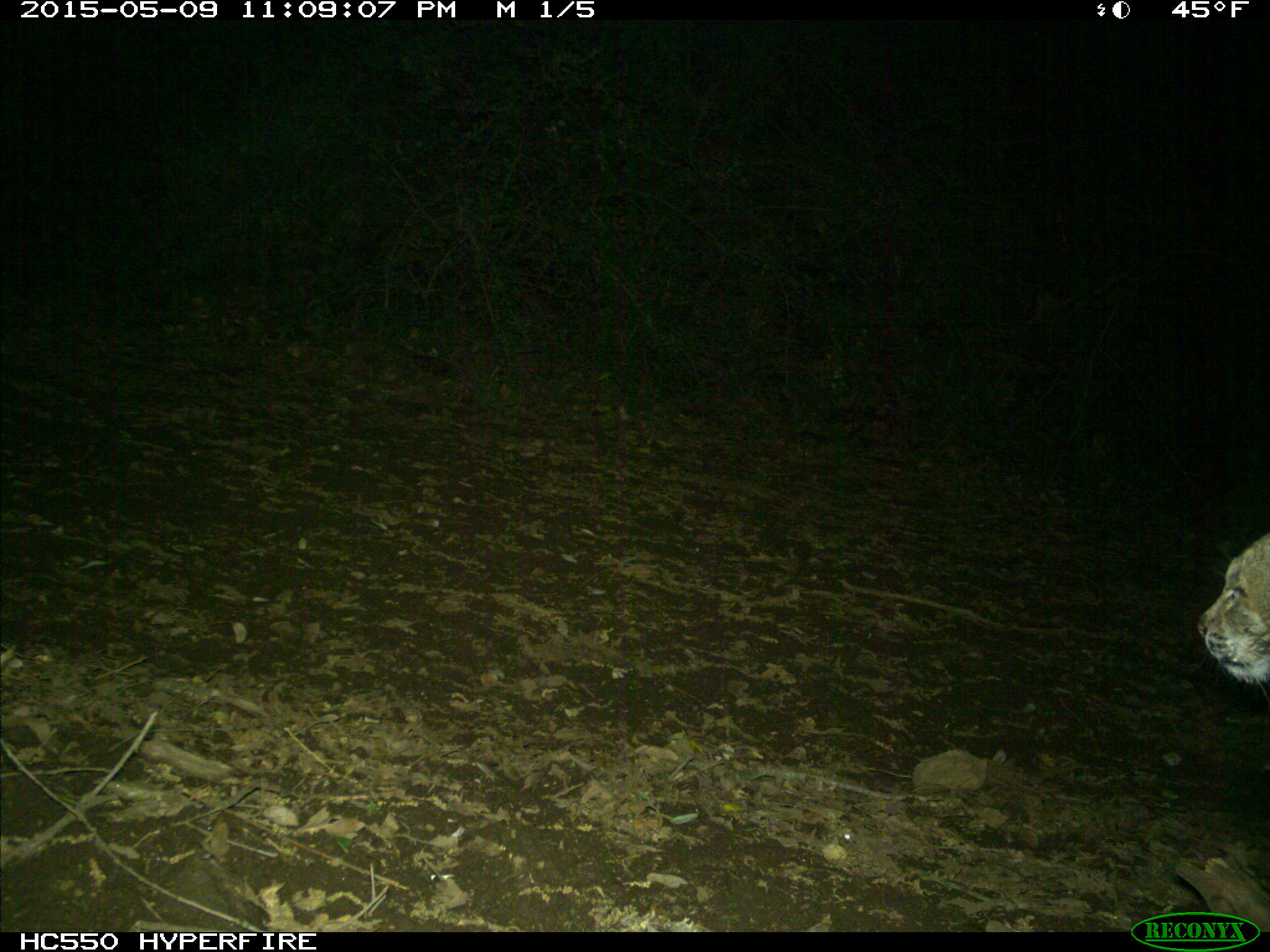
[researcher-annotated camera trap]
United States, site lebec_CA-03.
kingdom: Animalia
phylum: Chordata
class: Mammalia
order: Carnivora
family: Felidae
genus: Lynx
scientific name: Lynx rufus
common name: bobcat